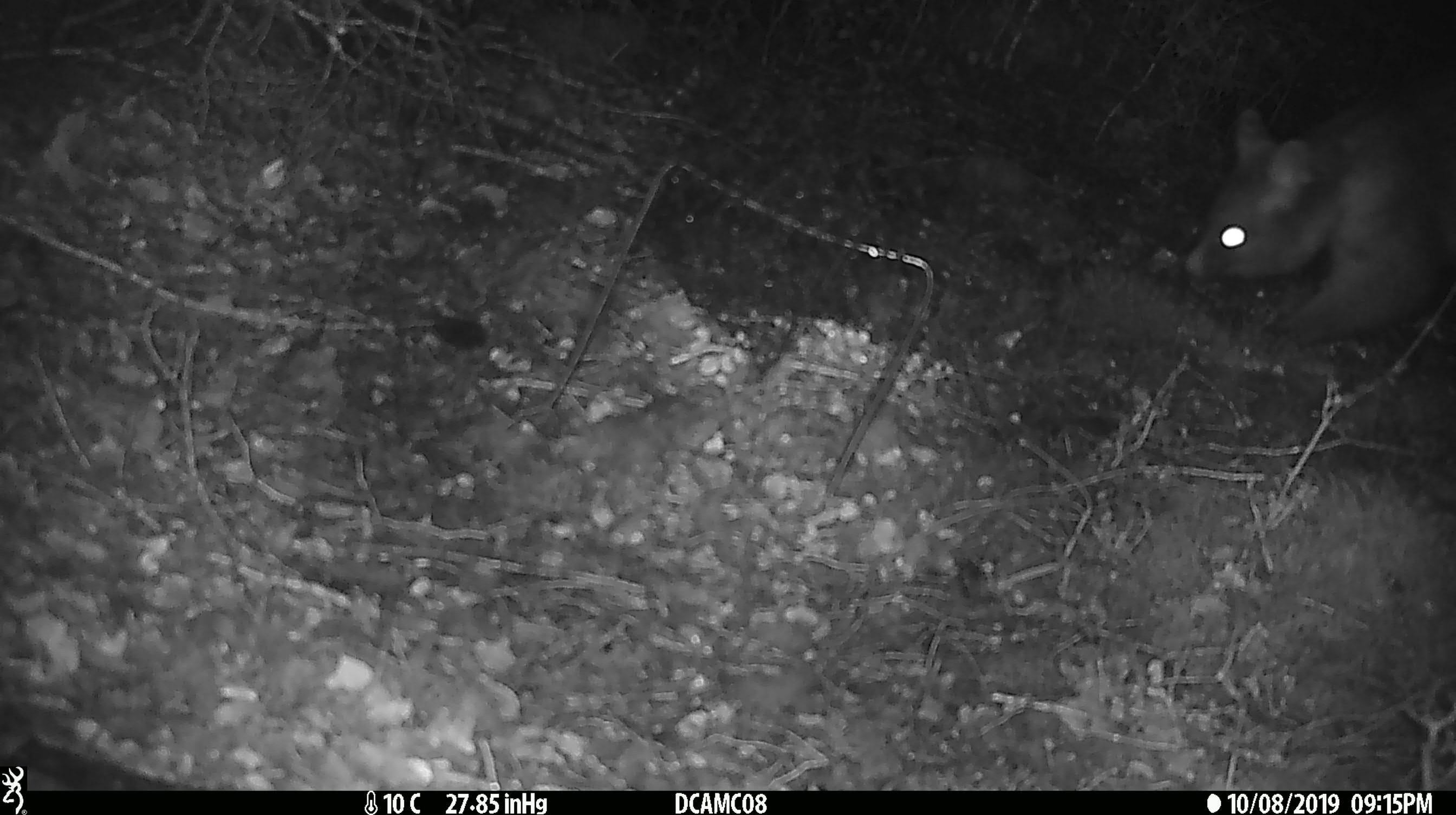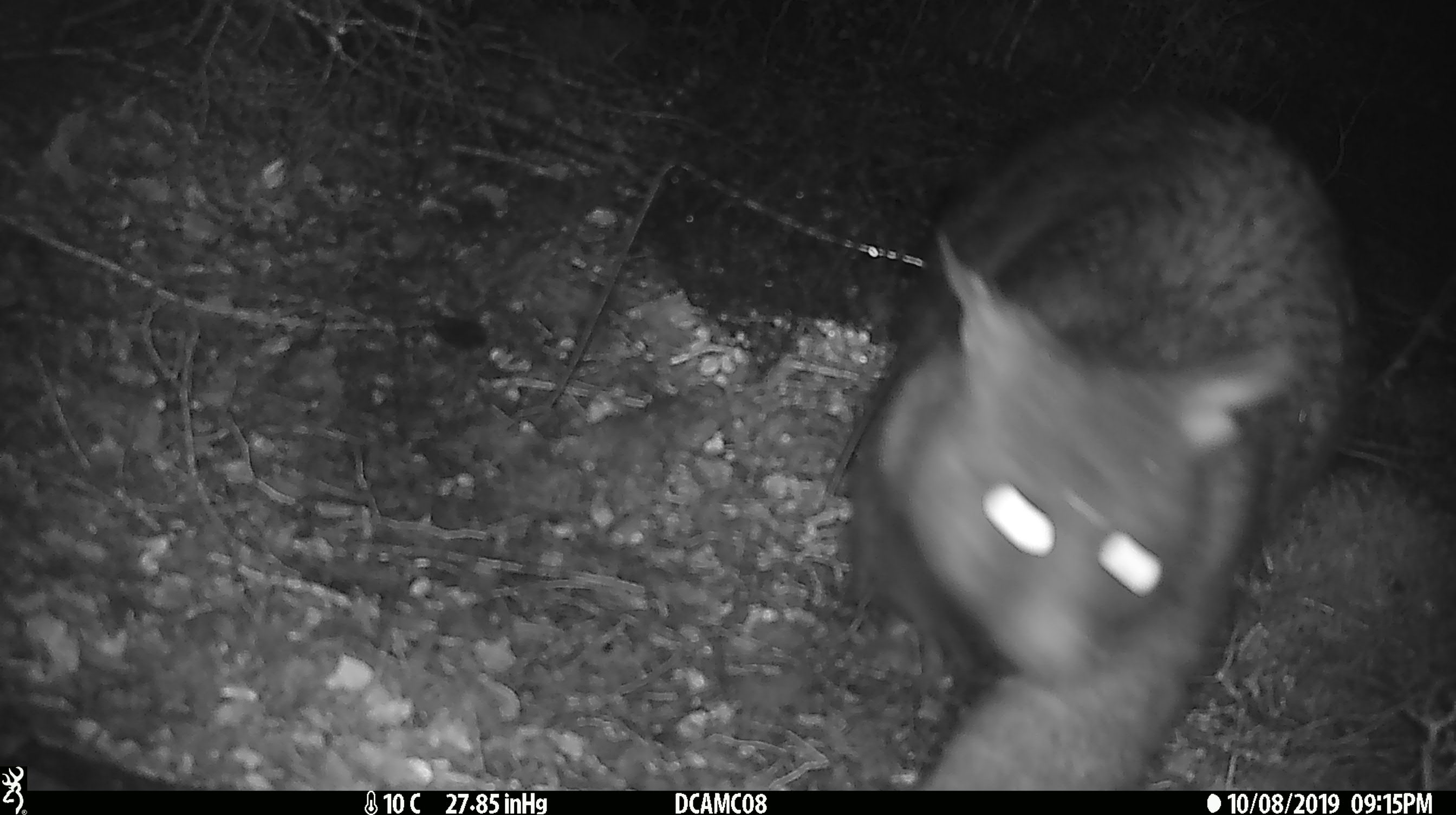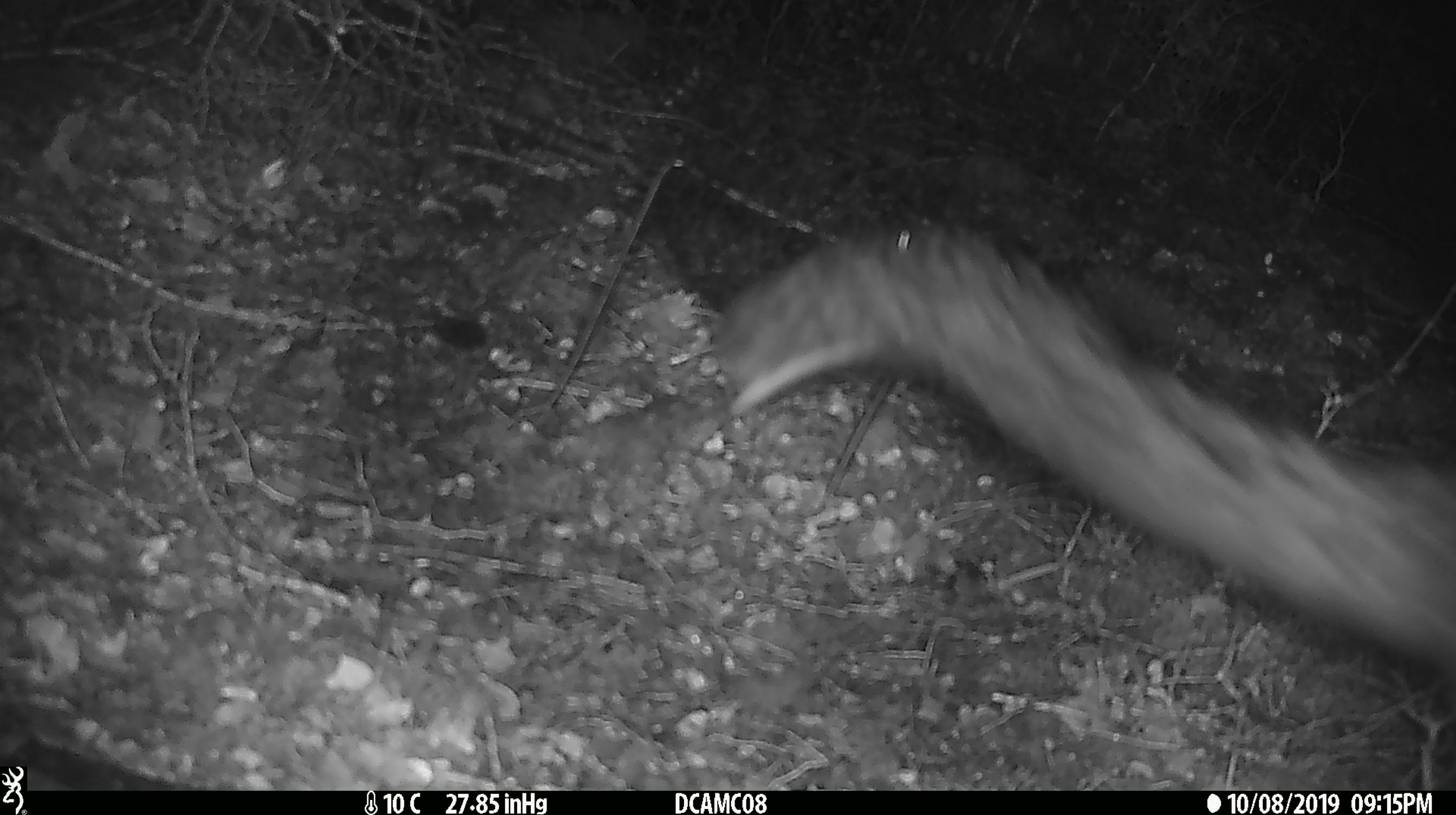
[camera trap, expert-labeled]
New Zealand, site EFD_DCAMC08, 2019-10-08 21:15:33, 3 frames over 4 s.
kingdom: Animalia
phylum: Chordata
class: Mammalia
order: Diprotodontia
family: Phalangeridae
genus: Trichosurus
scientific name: Trichosurus vulpecula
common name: common brushtail possum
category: possum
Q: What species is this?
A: Possum (common brushtail possum) (Trichosurus vulpecula).